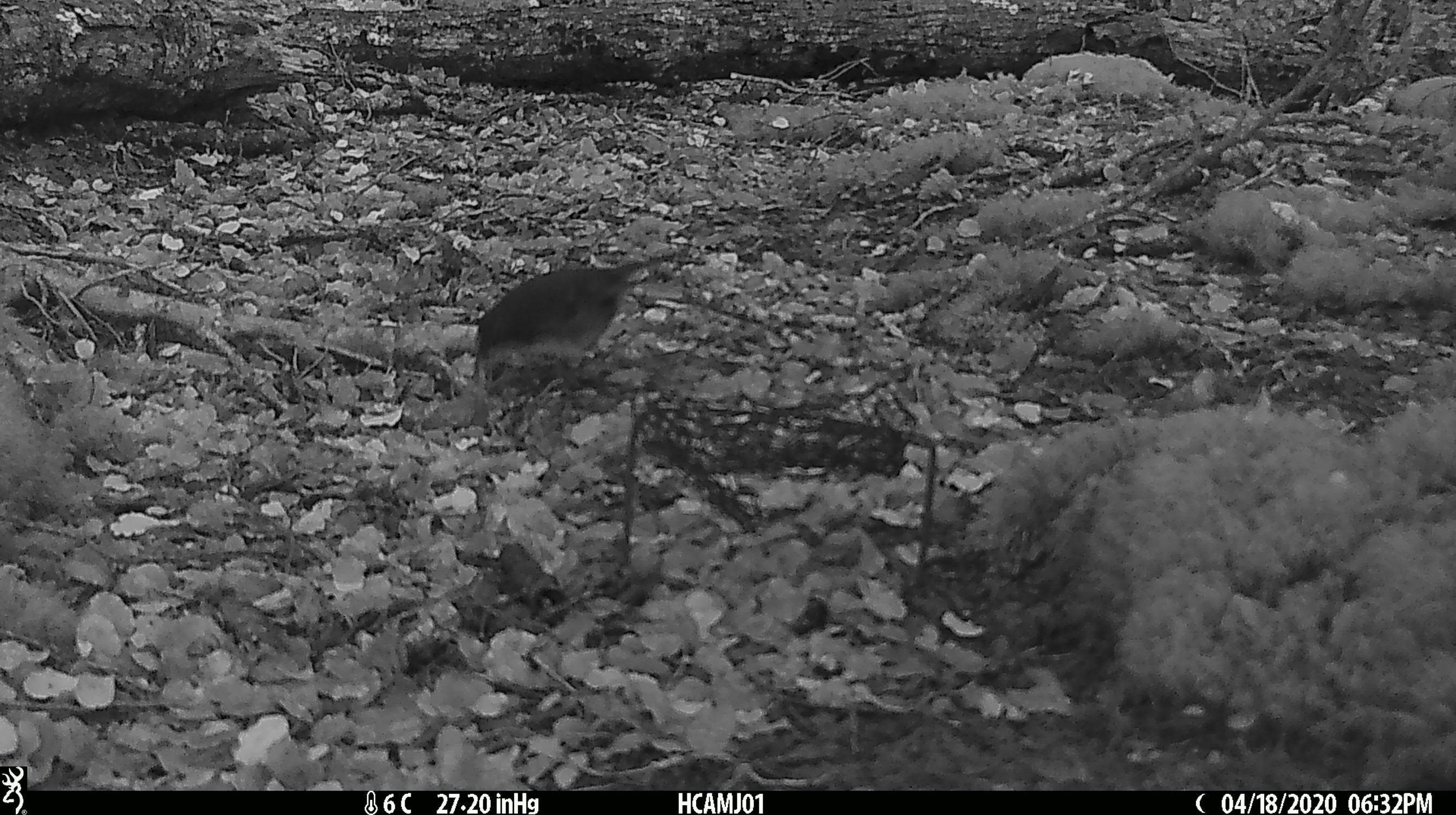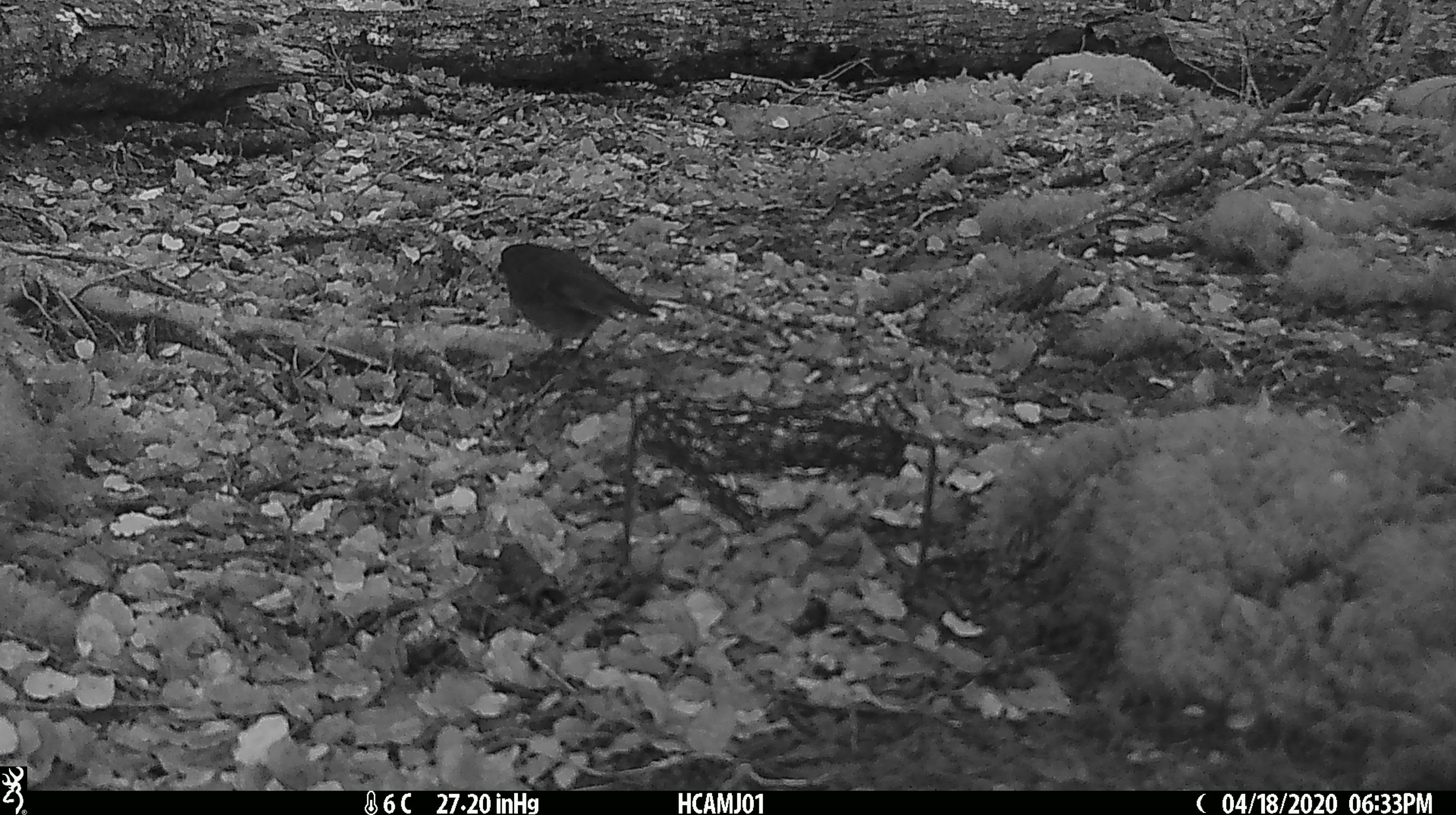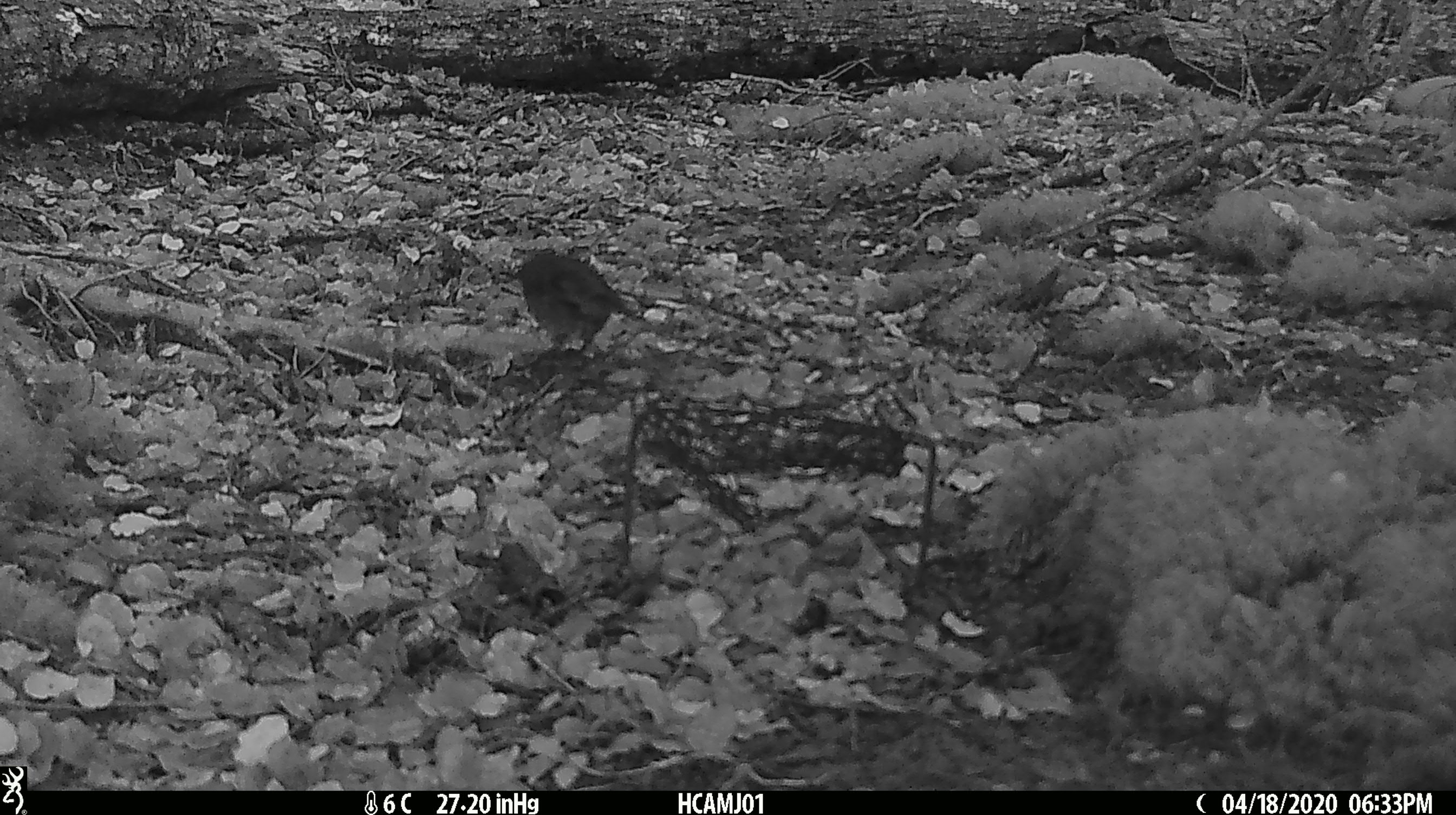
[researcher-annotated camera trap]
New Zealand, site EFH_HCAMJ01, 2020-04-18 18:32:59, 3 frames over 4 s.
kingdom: Animalia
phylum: Chordata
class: Aves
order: Passeriformes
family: Petroicidae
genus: Petroica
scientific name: Petroica australis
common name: new zealand robin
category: robin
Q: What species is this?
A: Robin (new zealand robin) (Petroica australis).